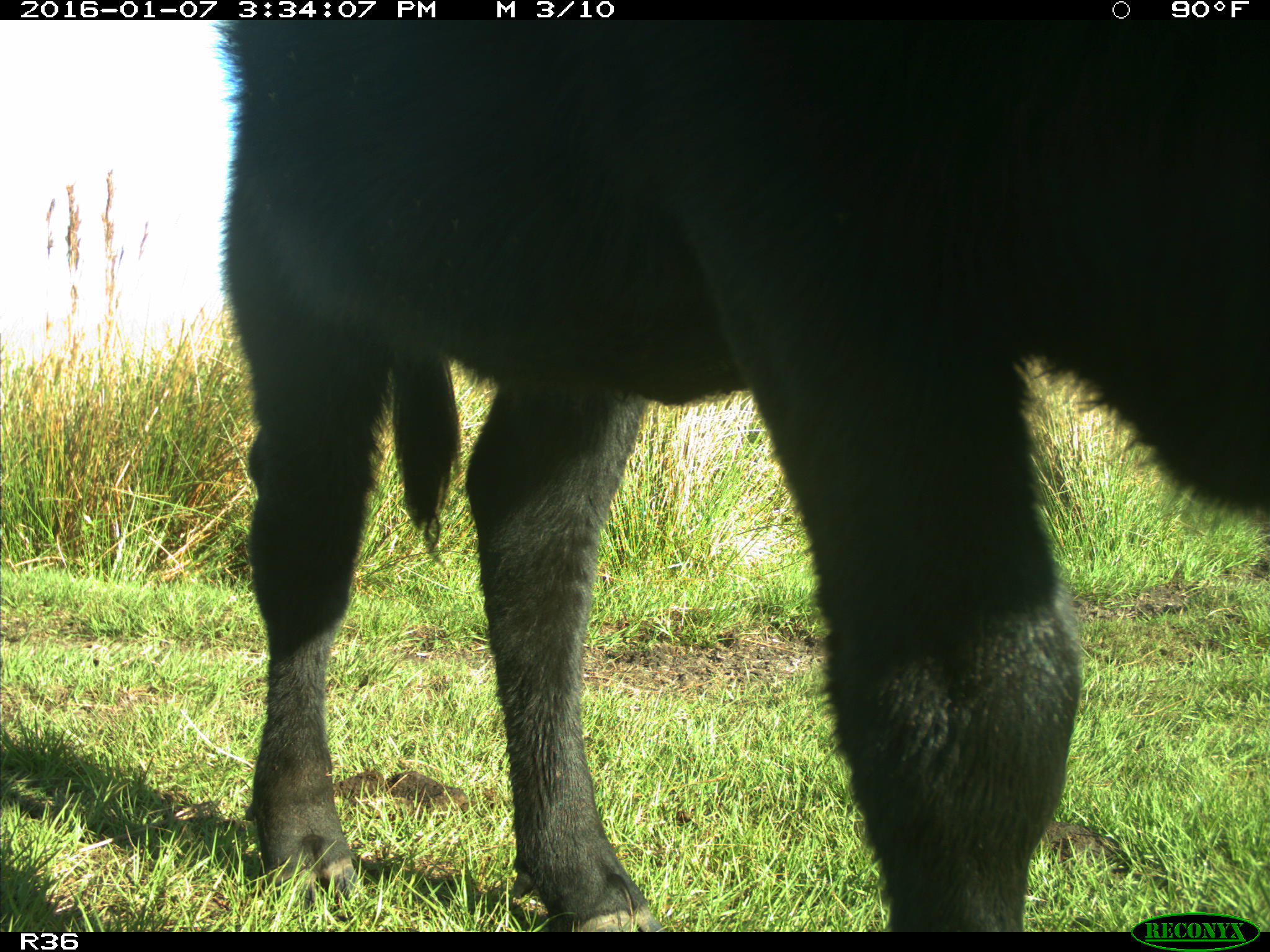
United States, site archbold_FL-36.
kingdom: Animalia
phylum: Chordata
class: Mammalia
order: Artiodactyla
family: Bovidae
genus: Bos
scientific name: Bos taurus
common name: domestic cow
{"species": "Bos taurus (domestic cow)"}